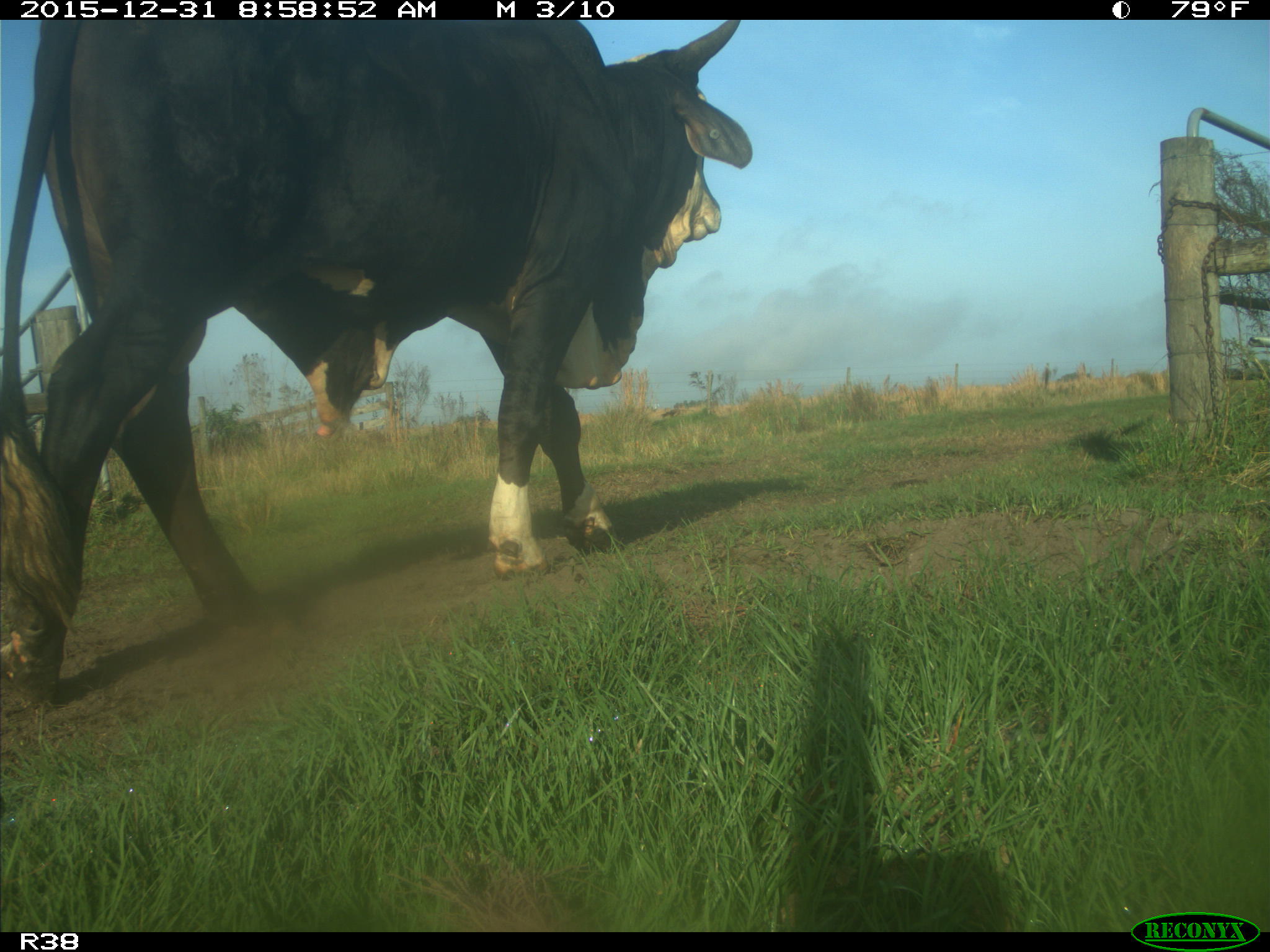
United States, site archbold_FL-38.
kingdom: Animalia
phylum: Chordata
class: Mammalia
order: Artiodactyla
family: Bovidae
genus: Bos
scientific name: Bos taurus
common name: domestic cow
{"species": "Bos taurus (domestic cow)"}